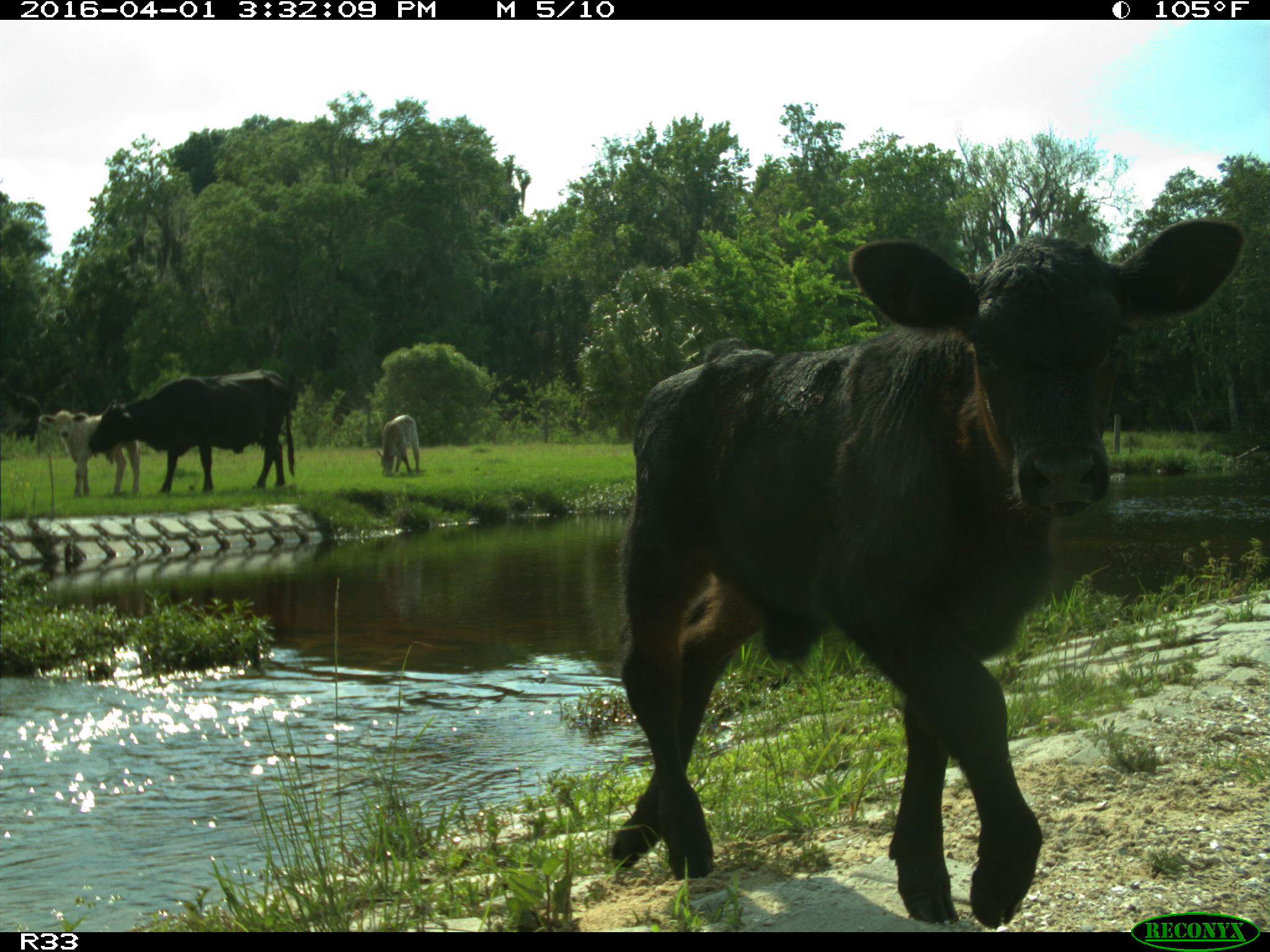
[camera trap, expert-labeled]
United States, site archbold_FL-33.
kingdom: Animalia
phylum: Chordata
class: Mammalia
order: Artiodactyla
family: Bovidae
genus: Bos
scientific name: Bos taurus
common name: domestic cow